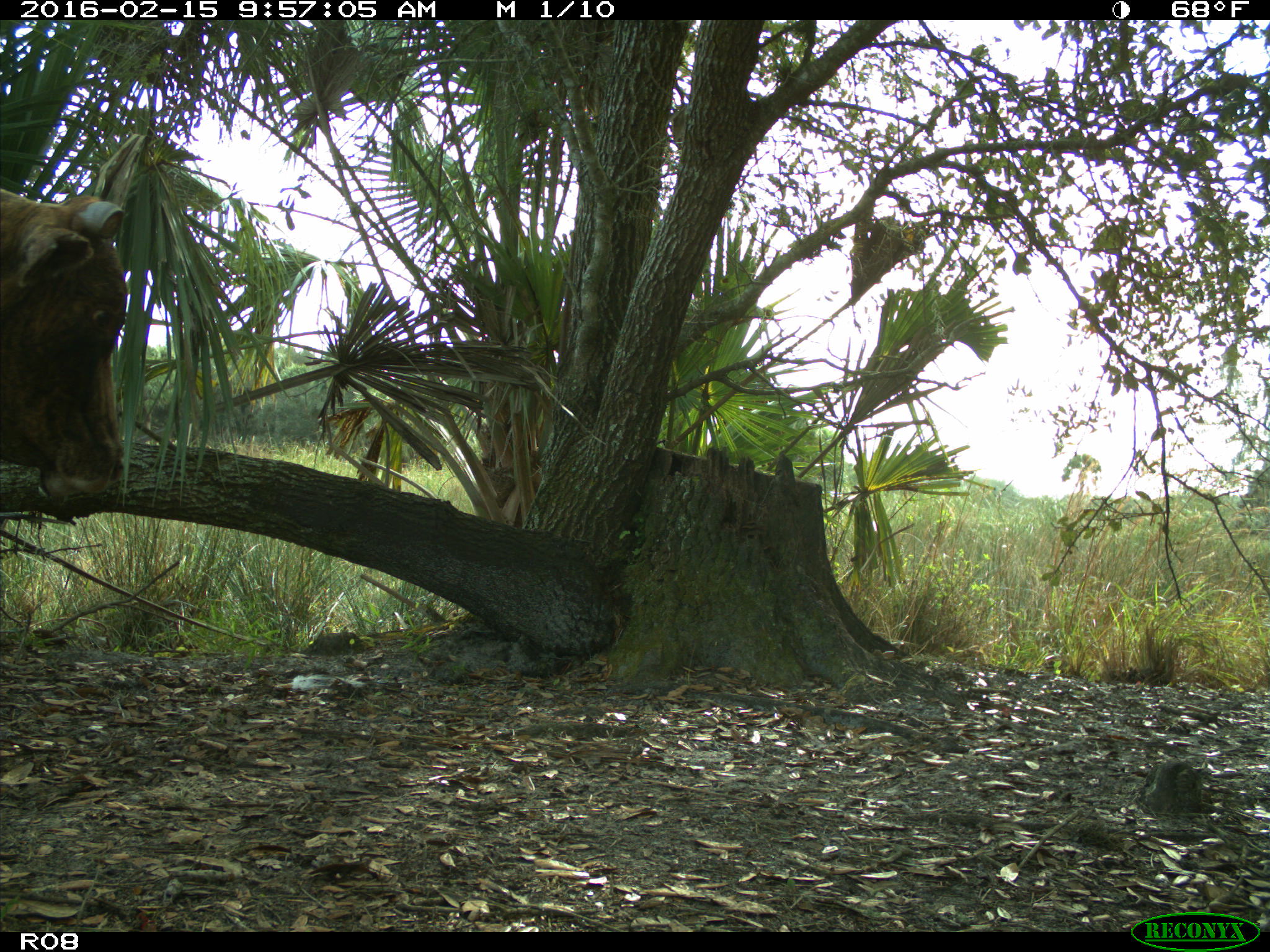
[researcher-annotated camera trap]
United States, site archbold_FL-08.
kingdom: Animalia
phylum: Chordata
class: Mammalia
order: Artiodactyla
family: Bovidae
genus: Bos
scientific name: Bos taurus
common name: domestic cow